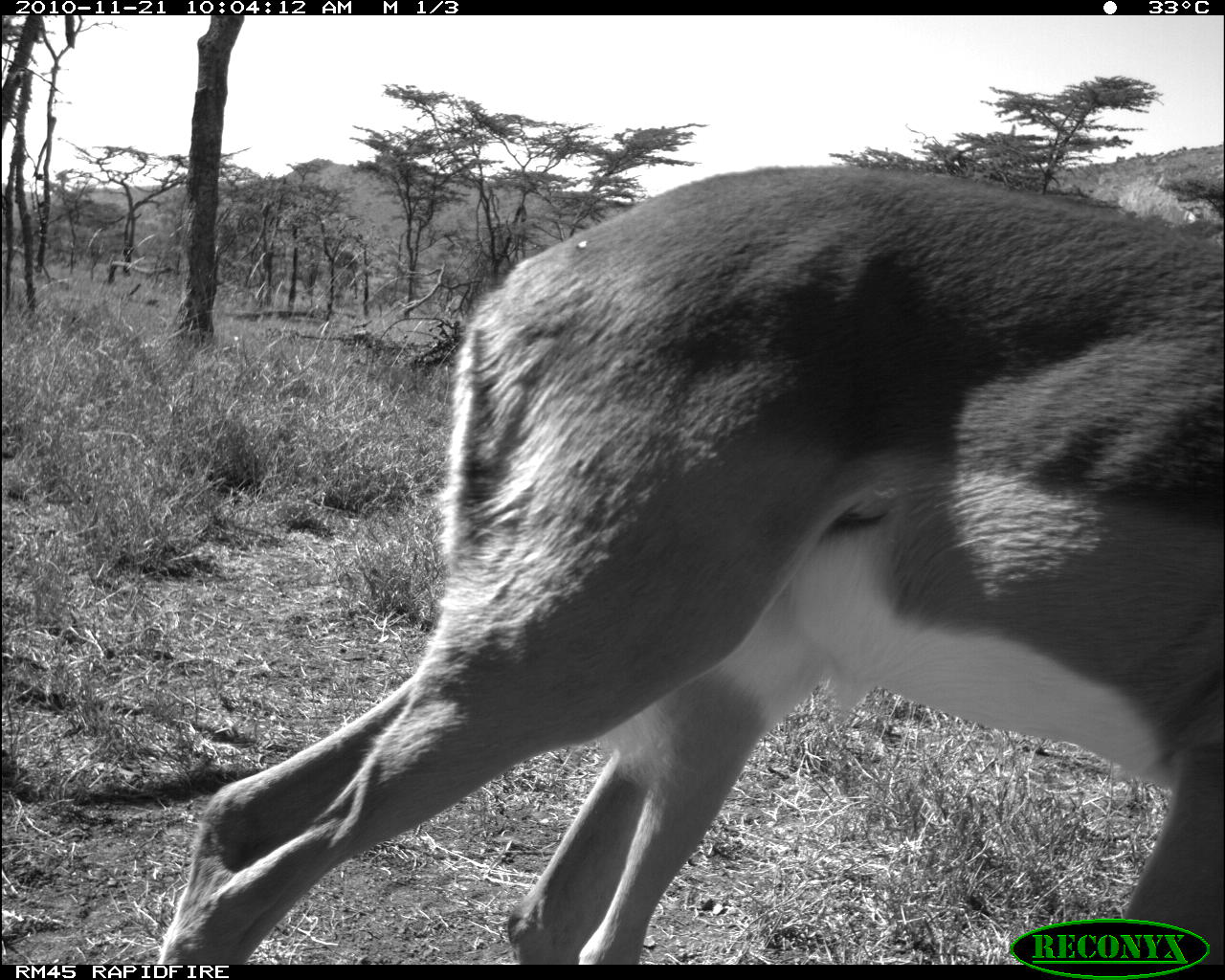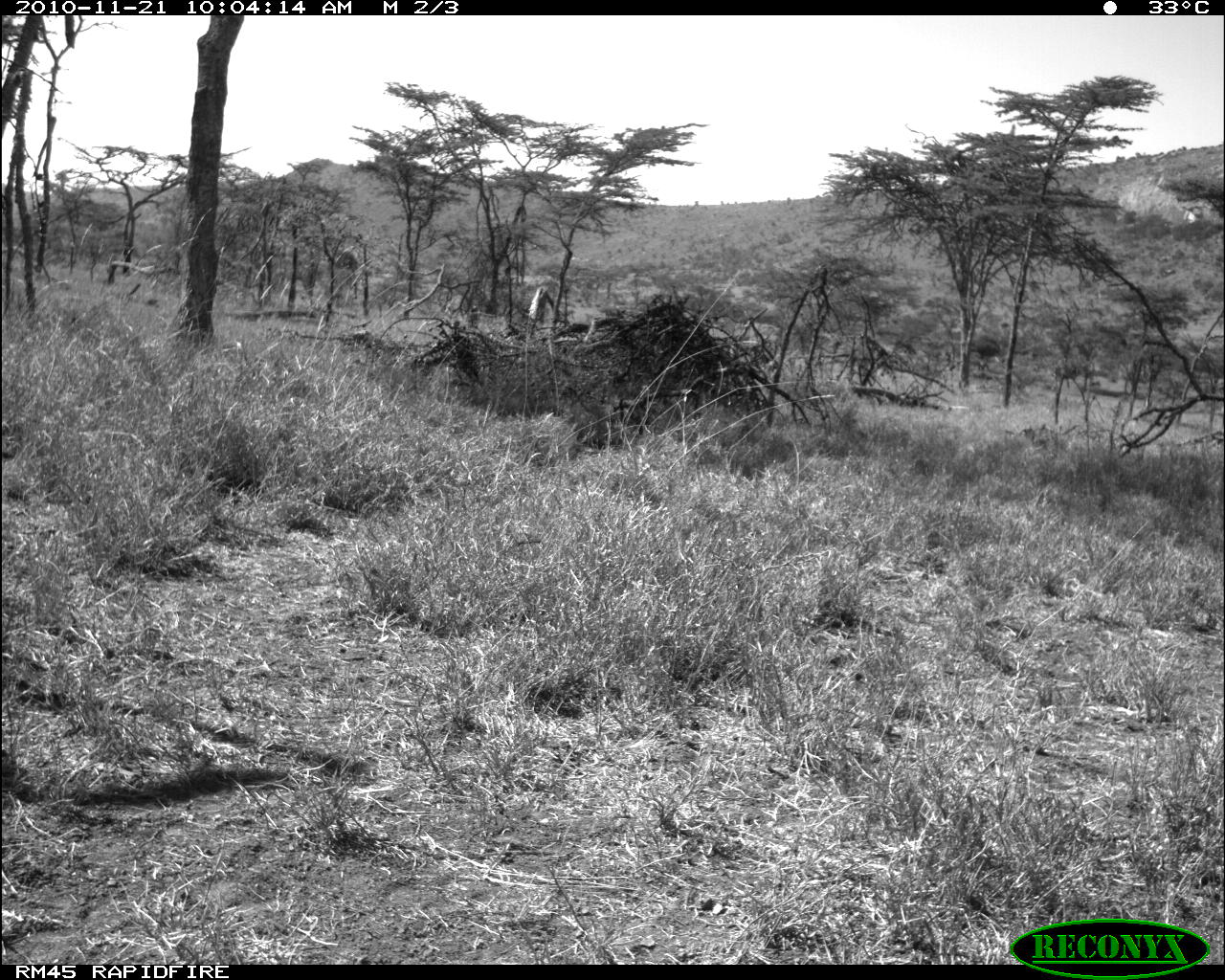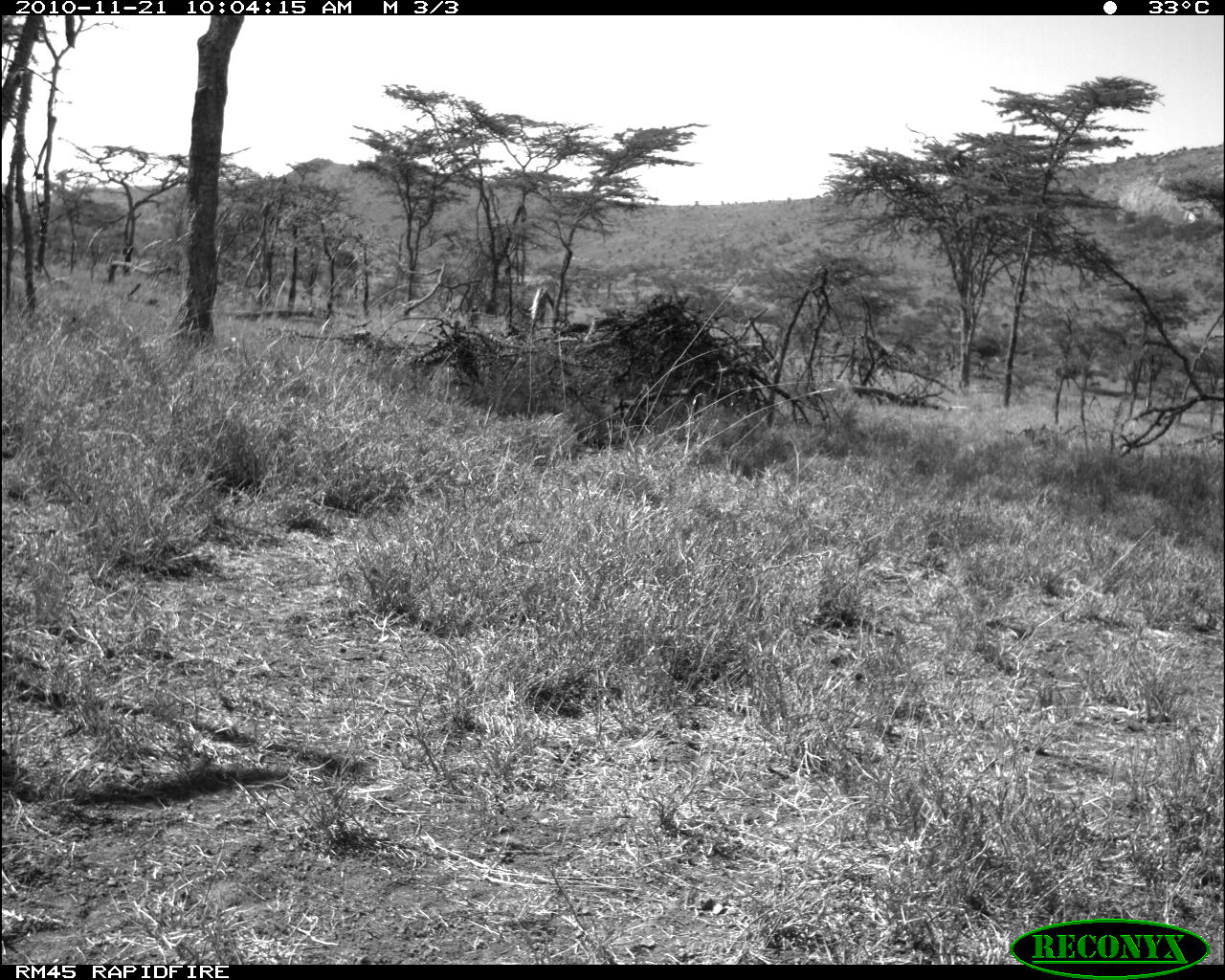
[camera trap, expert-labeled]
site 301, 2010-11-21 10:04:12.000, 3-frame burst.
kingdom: Animalia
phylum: Chordata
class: Mammalia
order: Artiodactyla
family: Bovidae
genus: Aepyceros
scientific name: Aepyceros melampus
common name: impala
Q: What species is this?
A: Aepyceros melampus (impala).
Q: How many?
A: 1.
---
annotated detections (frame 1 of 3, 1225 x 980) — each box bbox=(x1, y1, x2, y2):
aepyceros melampus: bbox=(161, 167, 1224, 965)